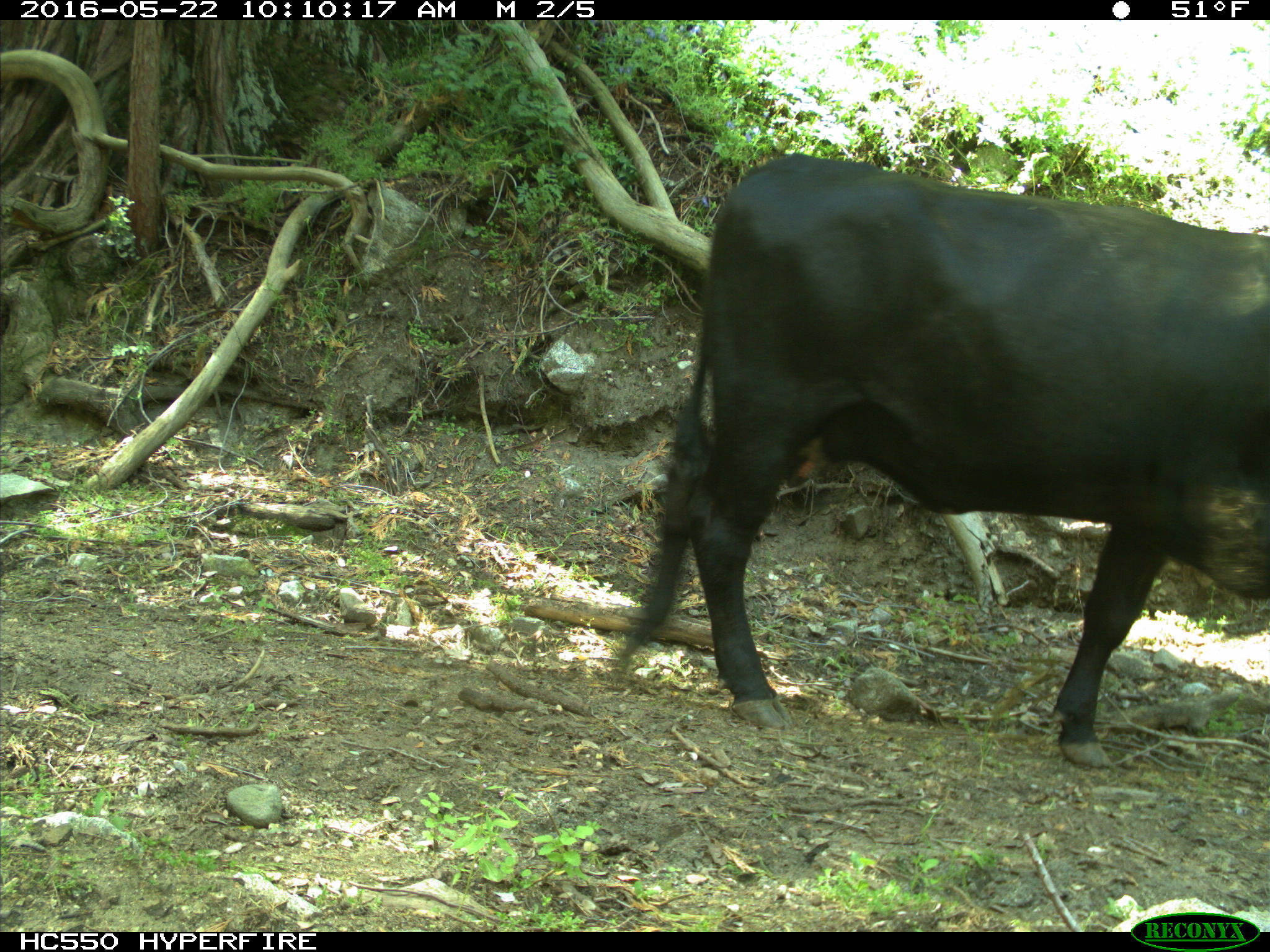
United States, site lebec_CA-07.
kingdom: Animalia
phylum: Chordata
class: Mammalia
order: Artiodactyla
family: Bovidae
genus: Bos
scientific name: Bos taurus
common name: domestic cow